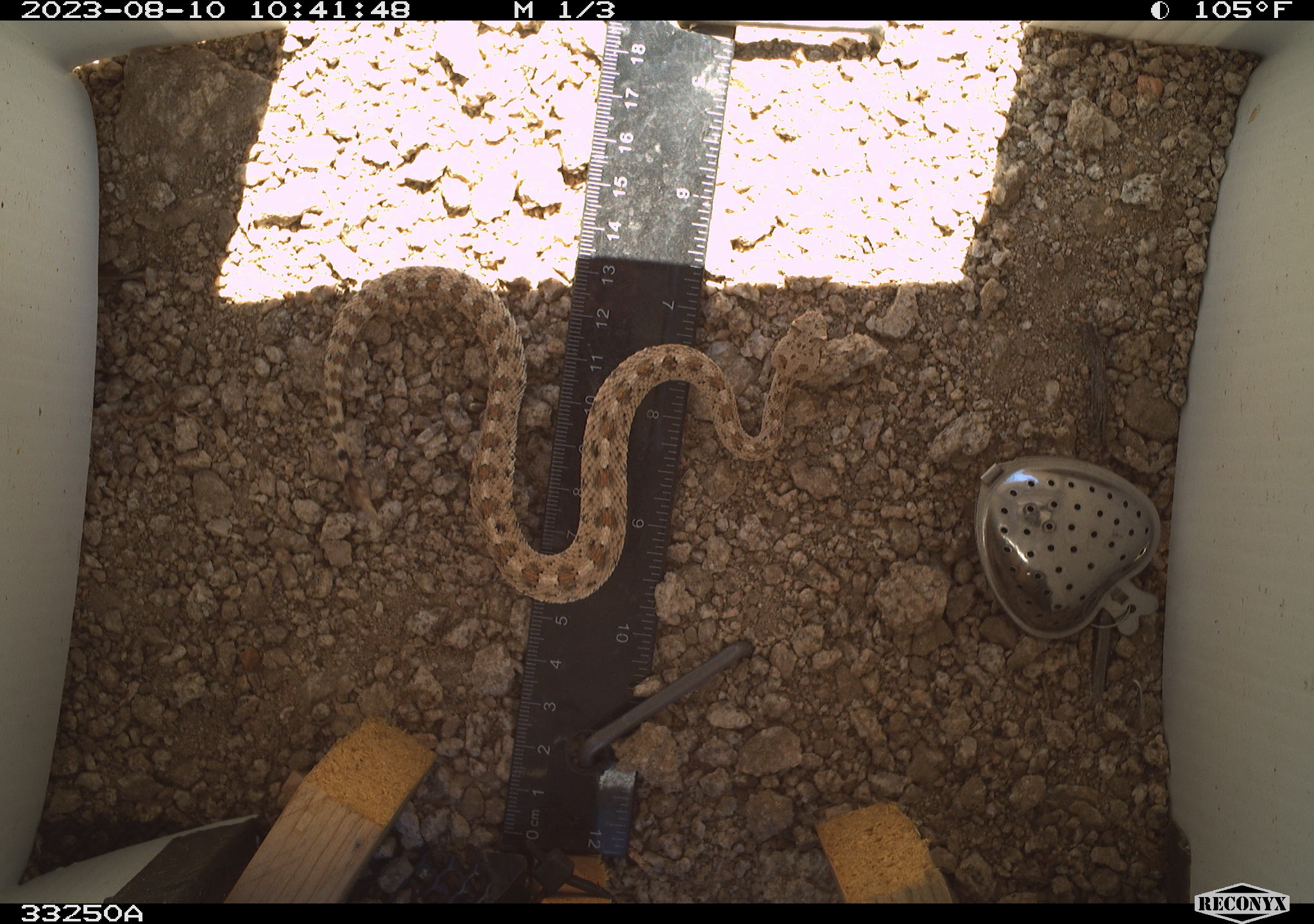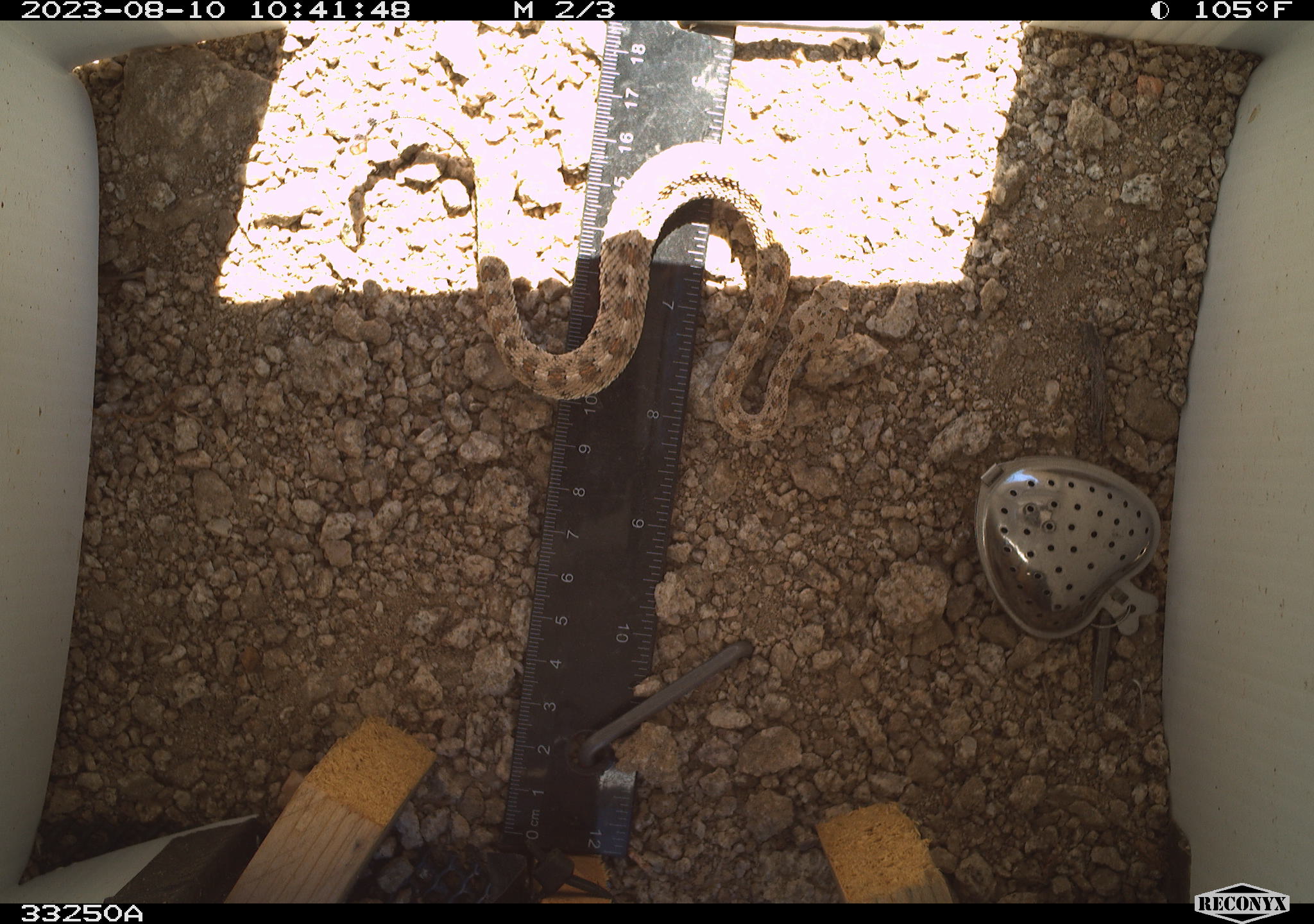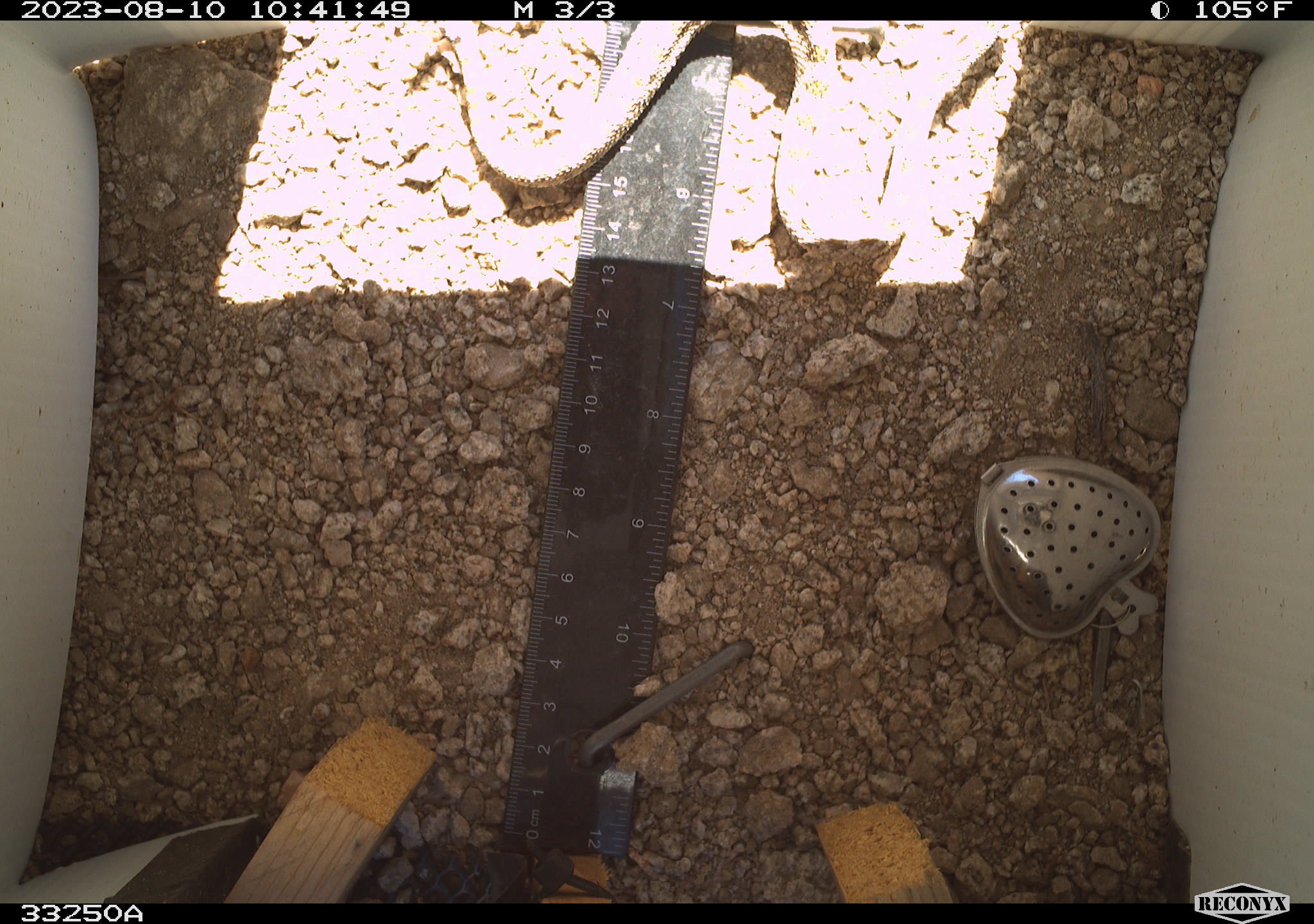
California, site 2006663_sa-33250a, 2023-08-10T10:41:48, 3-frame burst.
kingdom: Animalia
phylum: Chordata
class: Reptilia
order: Squamata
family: Viperidae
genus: Crotalus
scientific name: Crotalus cerastes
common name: desert sidewinder